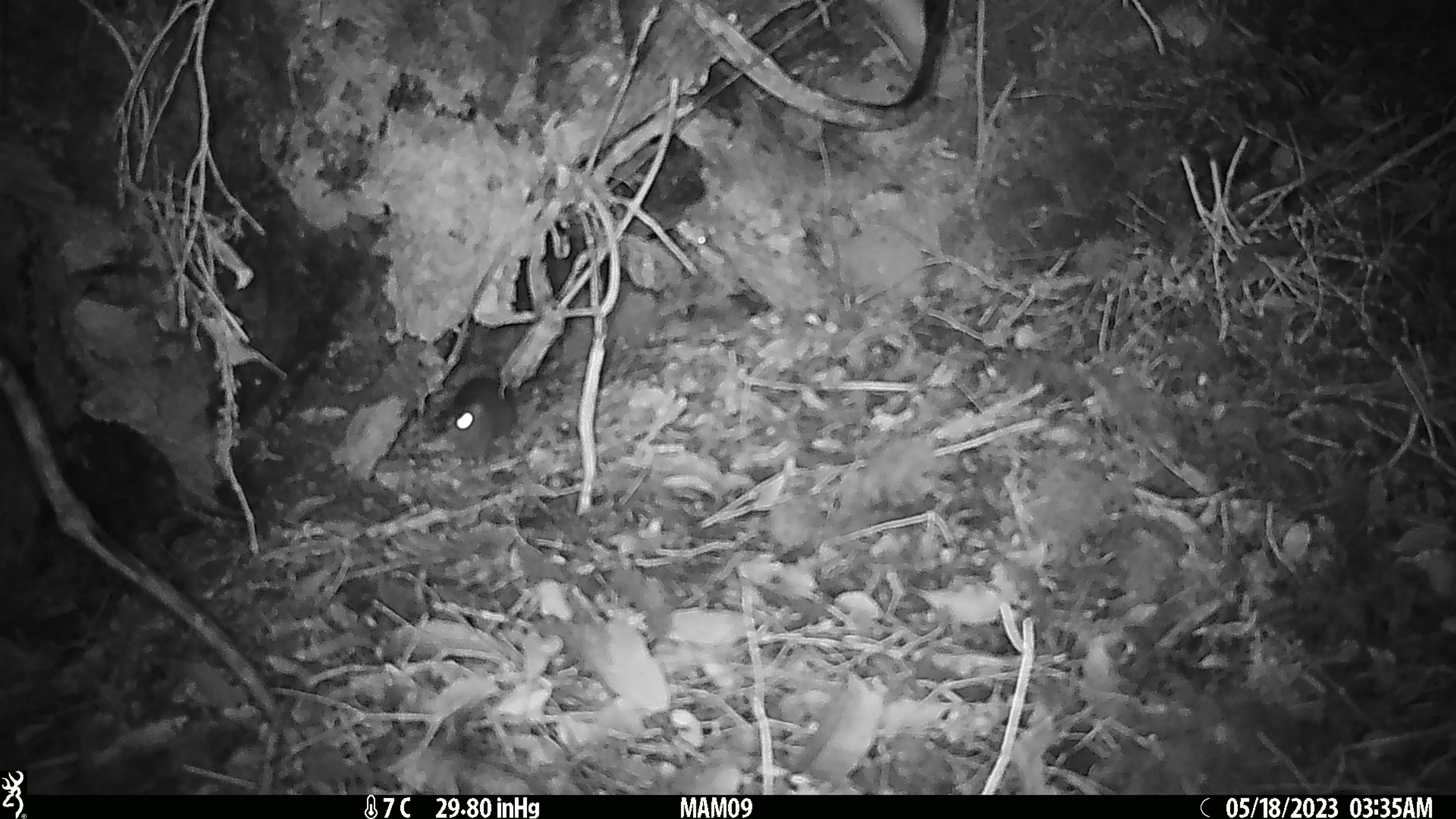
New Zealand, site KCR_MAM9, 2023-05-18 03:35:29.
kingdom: Animalia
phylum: Chordata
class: Mammalia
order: Rodentia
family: Muridae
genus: Rattus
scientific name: Rattus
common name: rat